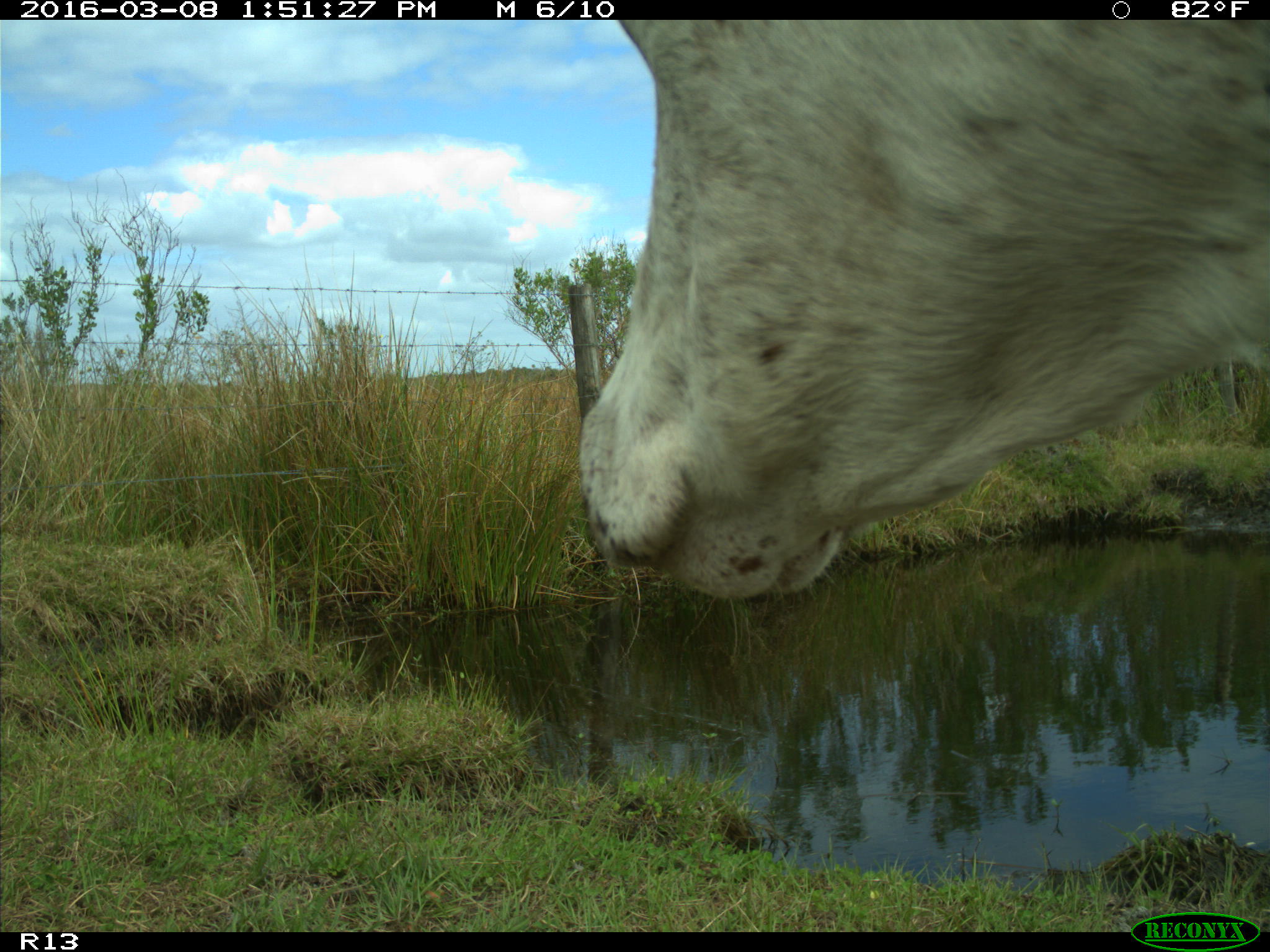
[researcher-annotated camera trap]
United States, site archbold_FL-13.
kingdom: Animalia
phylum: Chordata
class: Mammalia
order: Artiodactyla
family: Bovidae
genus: Bos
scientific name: Bos taurus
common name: domestic cow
Bos taurus (domestic cow).